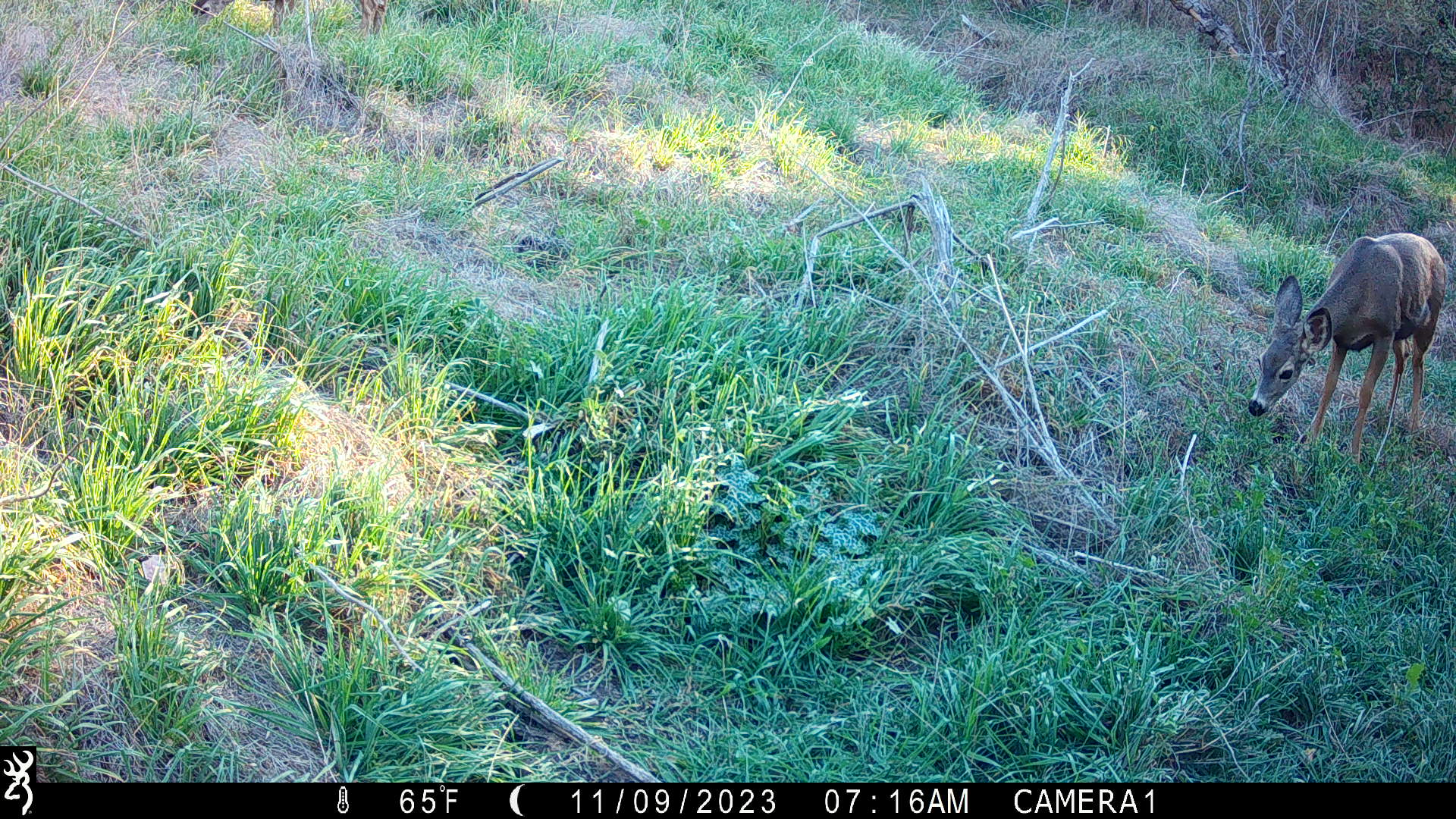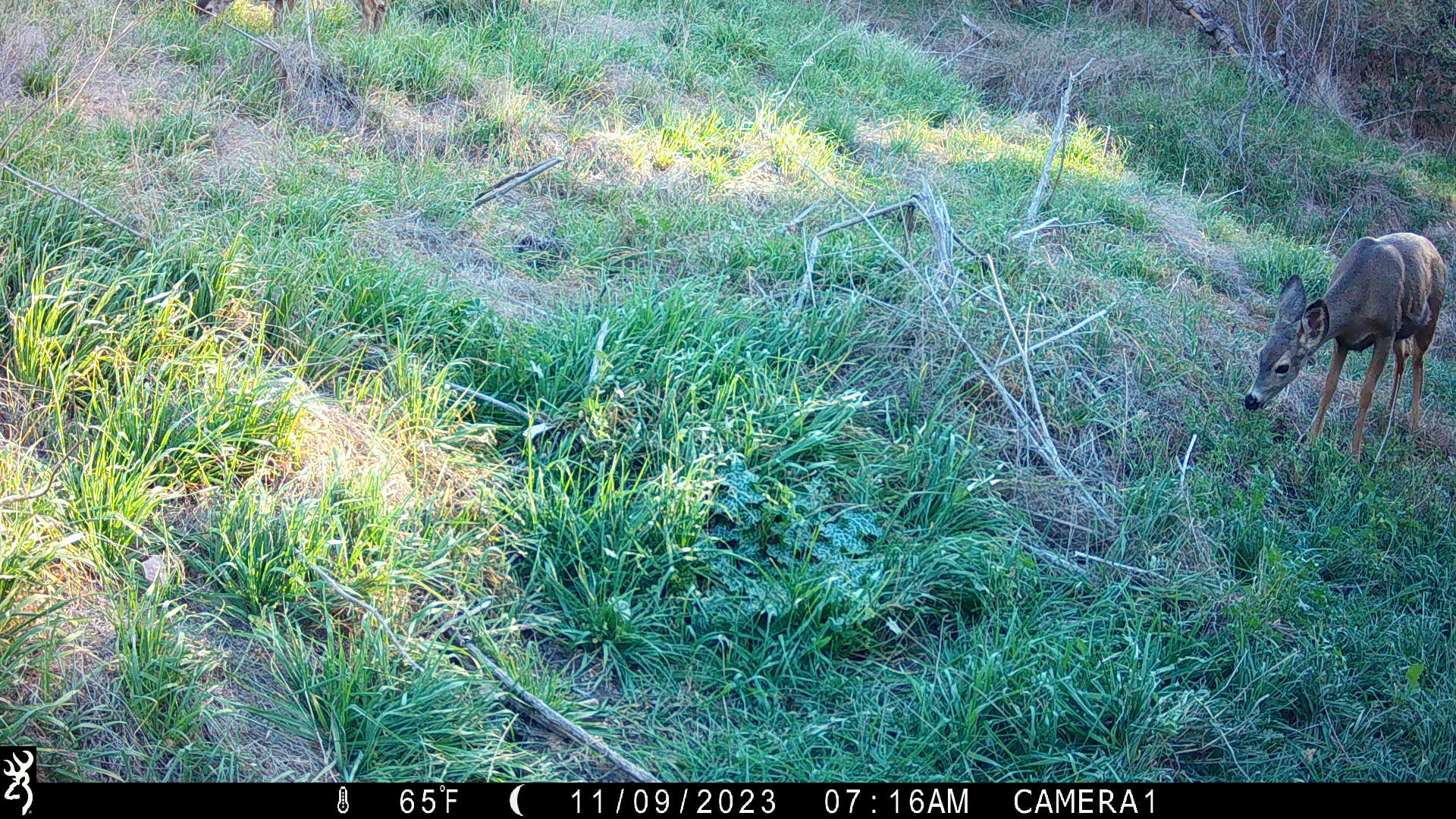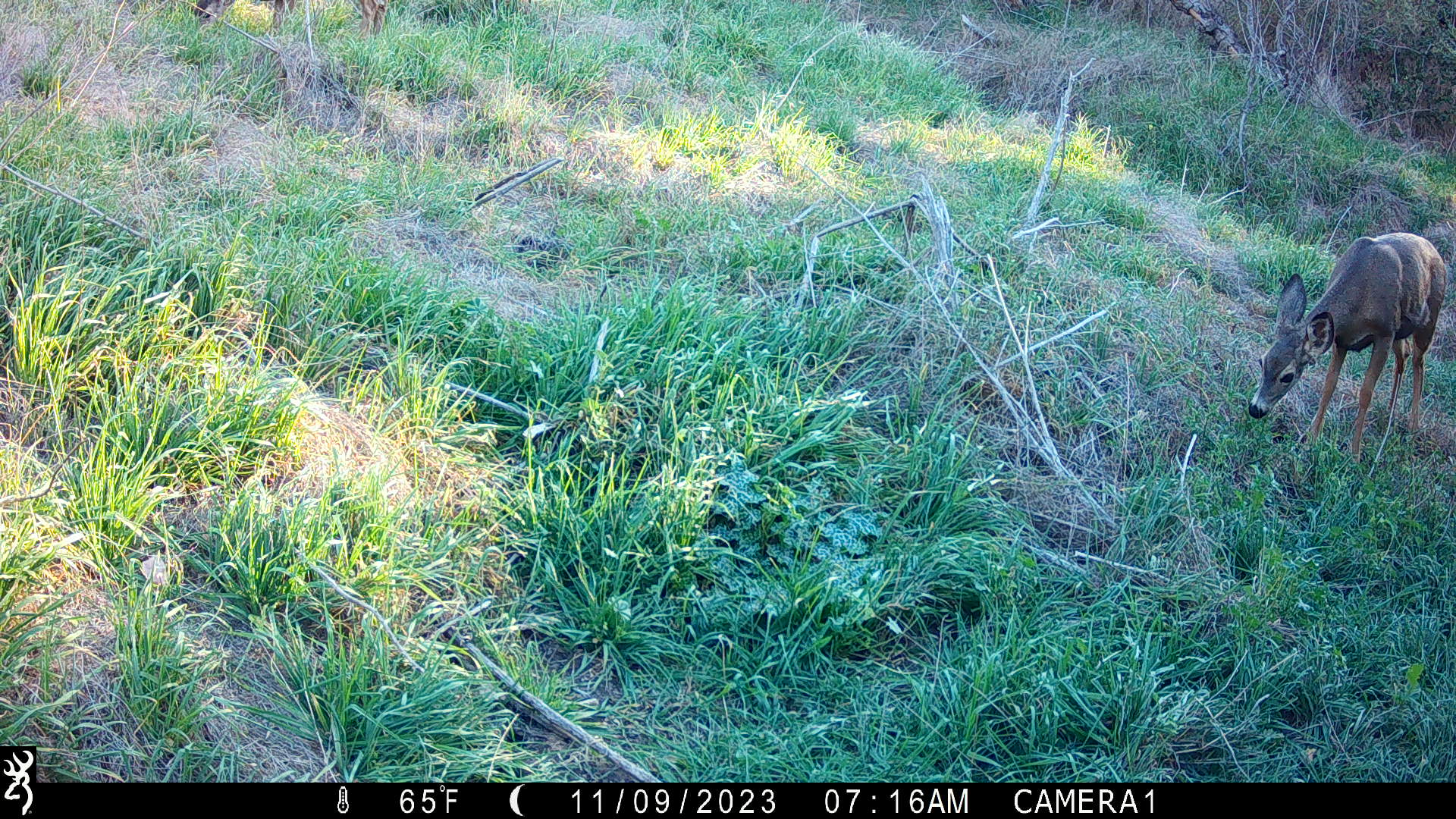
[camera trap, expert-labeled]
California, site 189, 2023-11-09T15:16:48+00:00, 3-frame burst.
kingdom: Animalia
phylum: Chordata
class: Mammalia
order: Artiodactyla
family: Cervidae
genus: Odocoileus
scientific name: Odocoileus hemionus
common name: mule deer